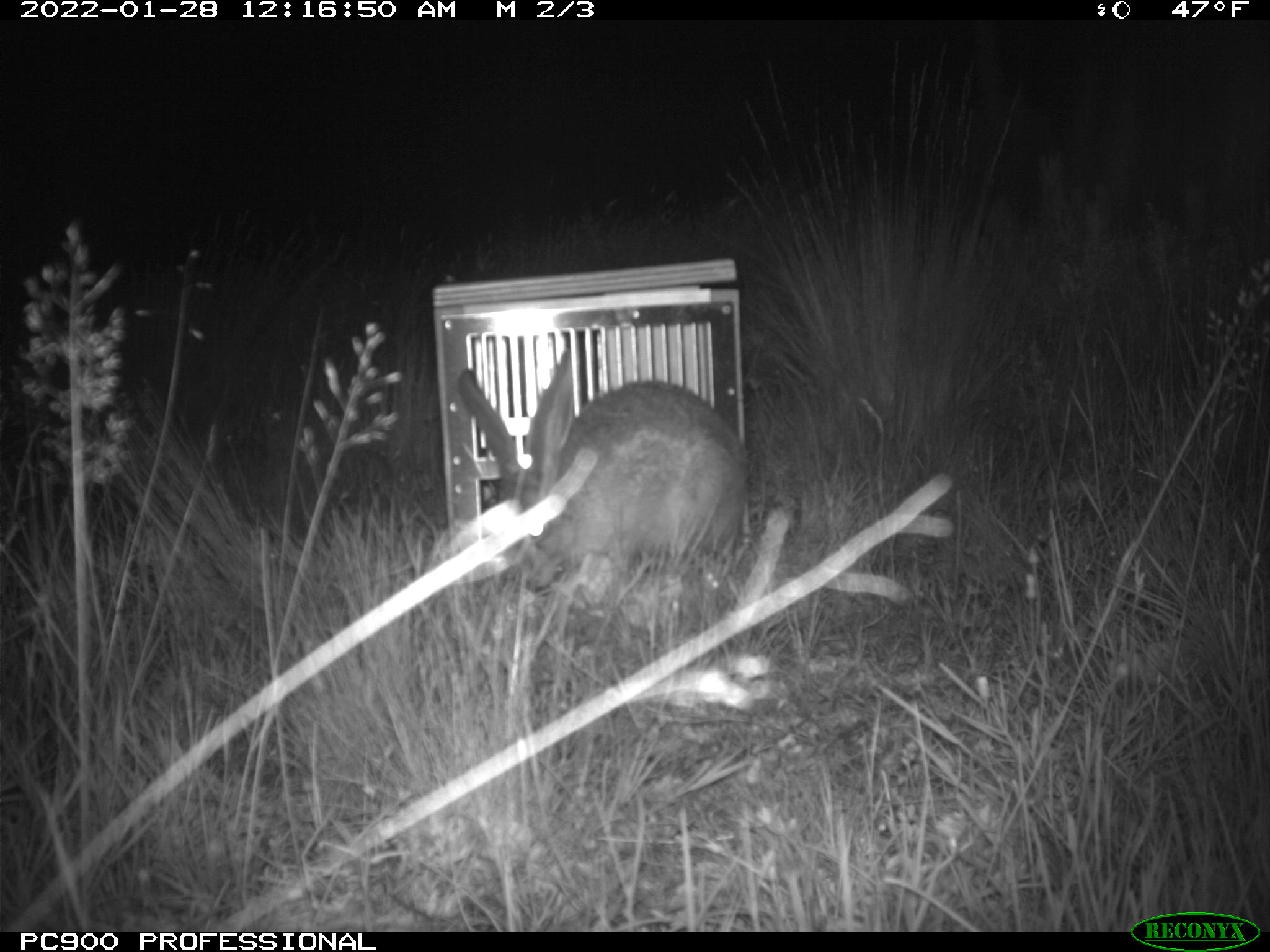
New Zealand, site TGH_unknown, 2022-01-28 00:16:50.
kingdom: Animalia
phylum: Chordata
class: Mammalia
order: Lagomorpha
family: Leporidae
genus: Lepus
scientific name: Lepus europaeus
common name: brown hare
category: hare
Hare (brown hare) (Lepus europaeus).